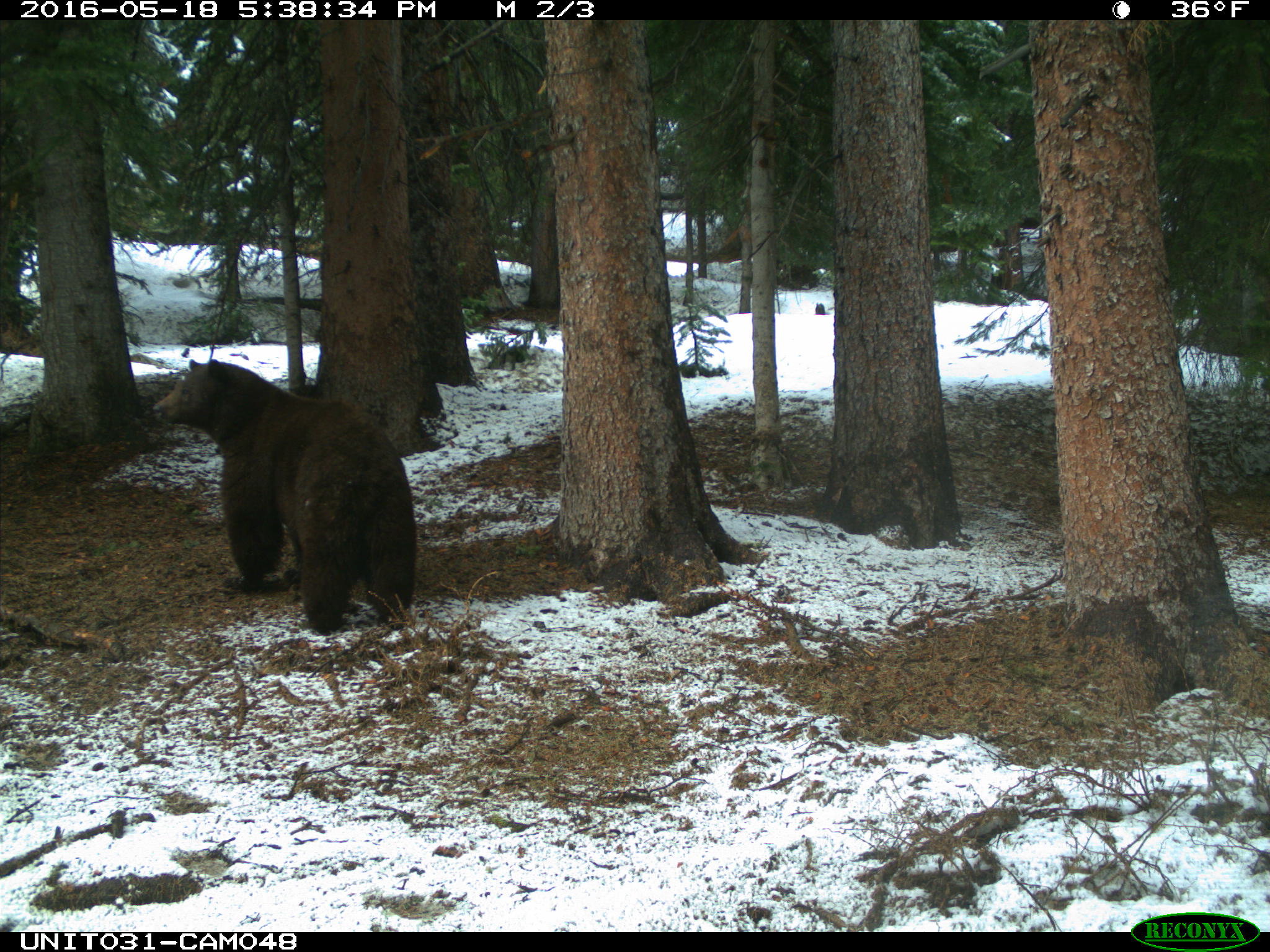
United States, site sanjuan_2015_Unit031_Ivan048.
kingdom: Animalia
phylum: Chordata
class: Mammalia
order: Carnivora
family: Ursidae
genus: Ursus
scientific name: Ursus americanus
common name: american black bear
Ursus americanus (american black bear).